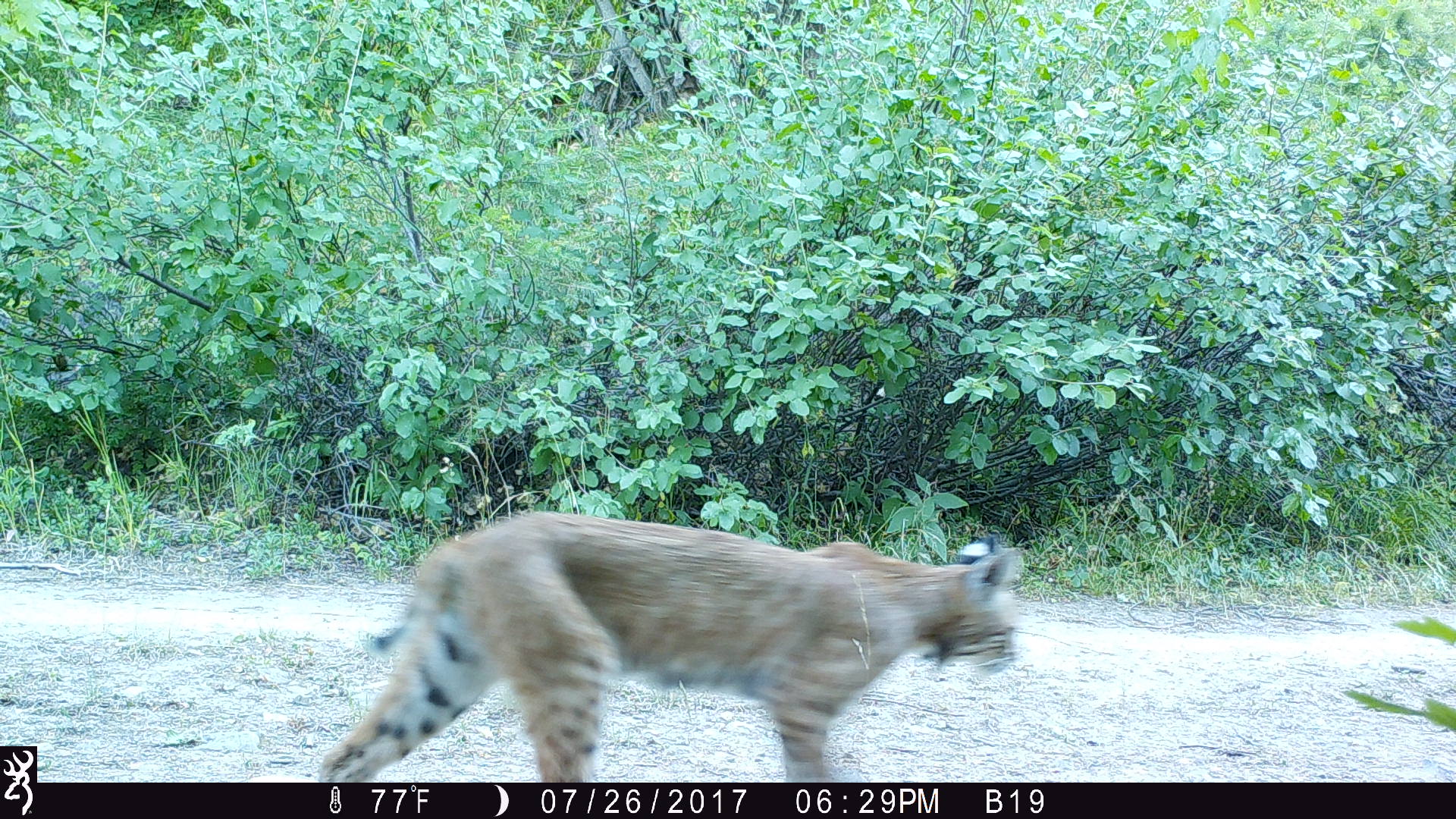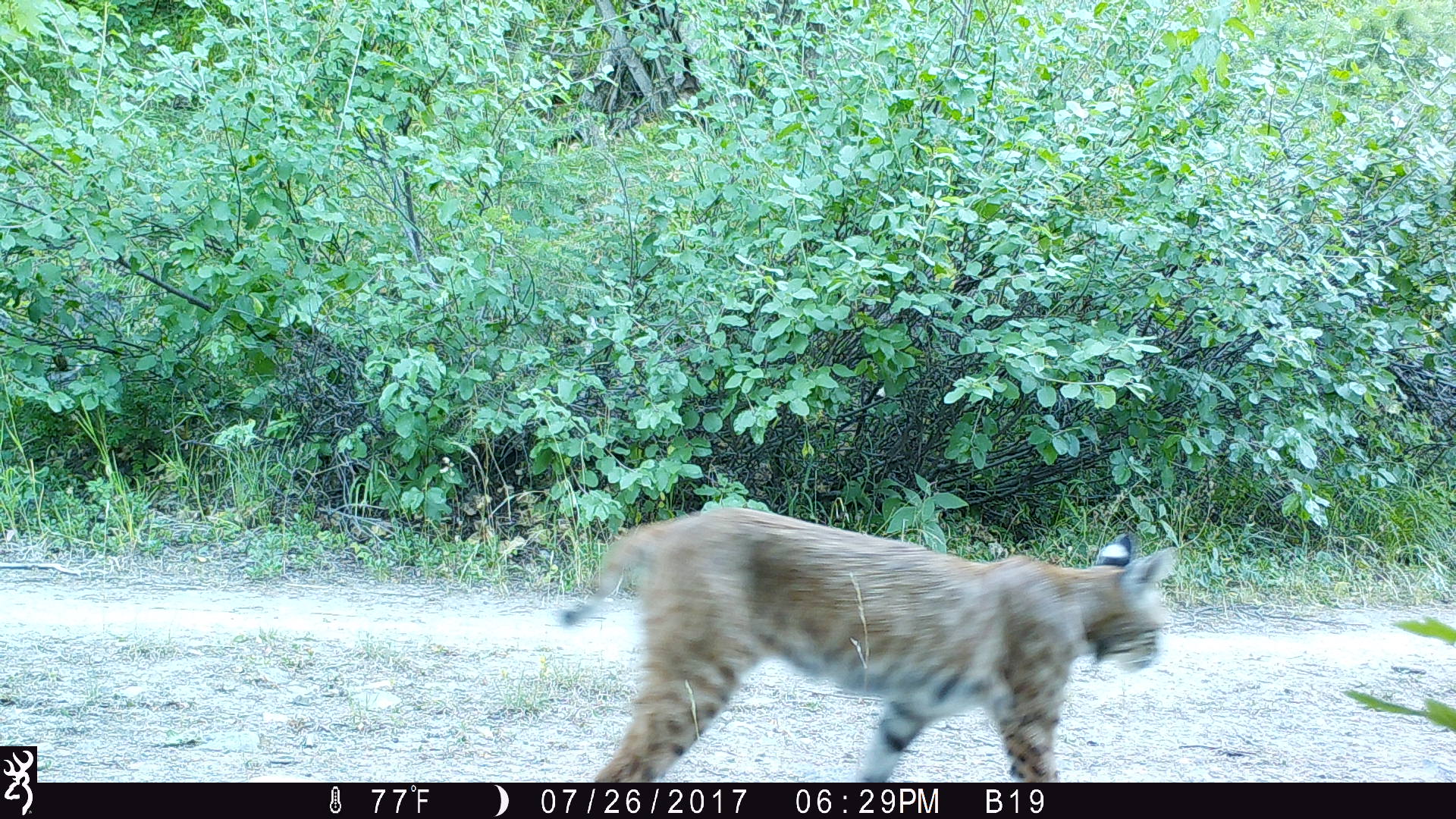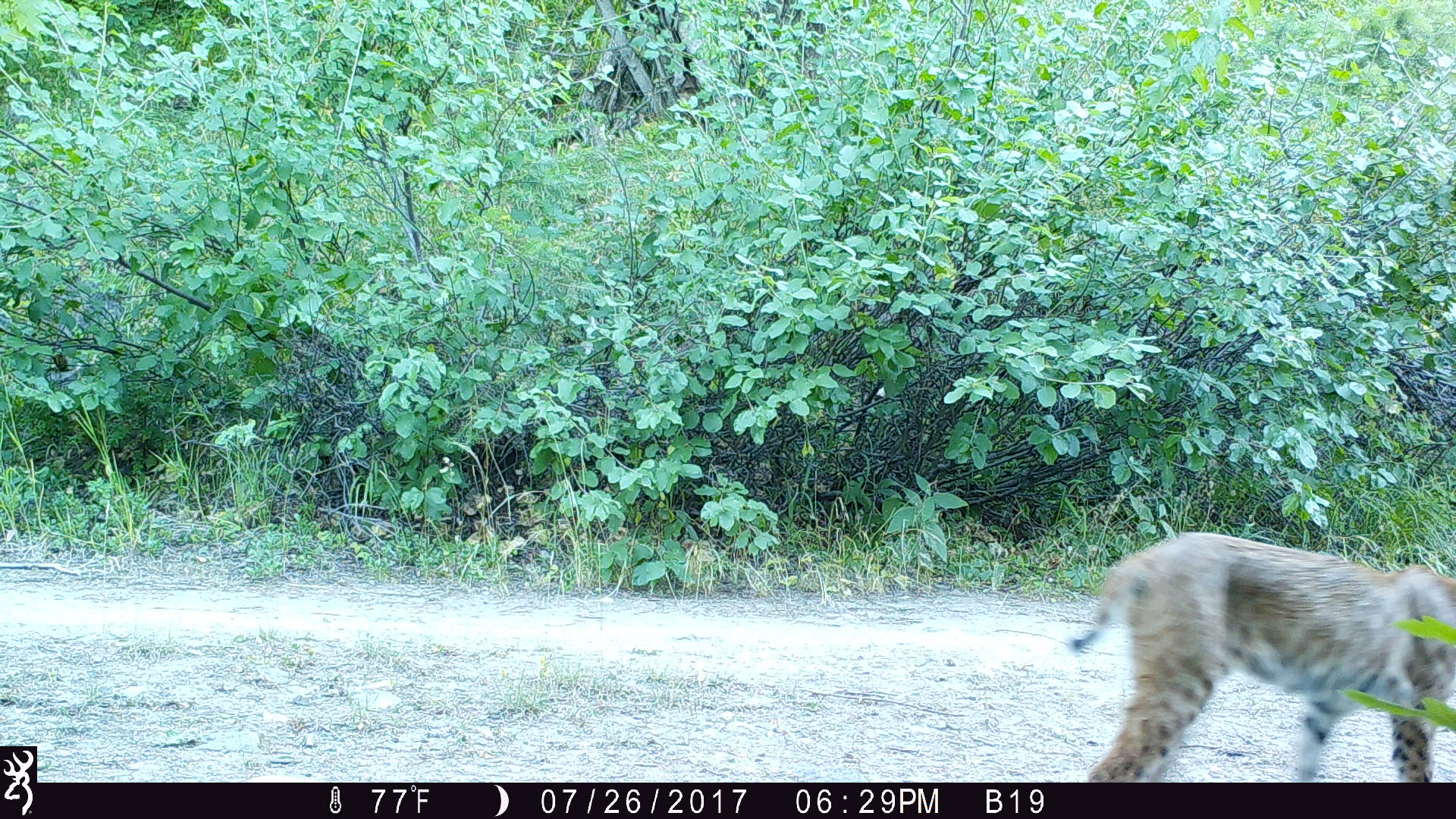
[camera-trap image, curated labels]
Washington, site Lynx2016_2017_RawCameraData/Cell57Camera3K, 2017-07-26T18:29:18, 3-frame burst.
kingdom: Animalia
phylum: Chordata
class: Mammalia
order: Carnivora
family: Felidae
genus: Lynx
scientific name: Lynx rufus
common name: bobcat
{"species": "Lynx rufus (bobcat)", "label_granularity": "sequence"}